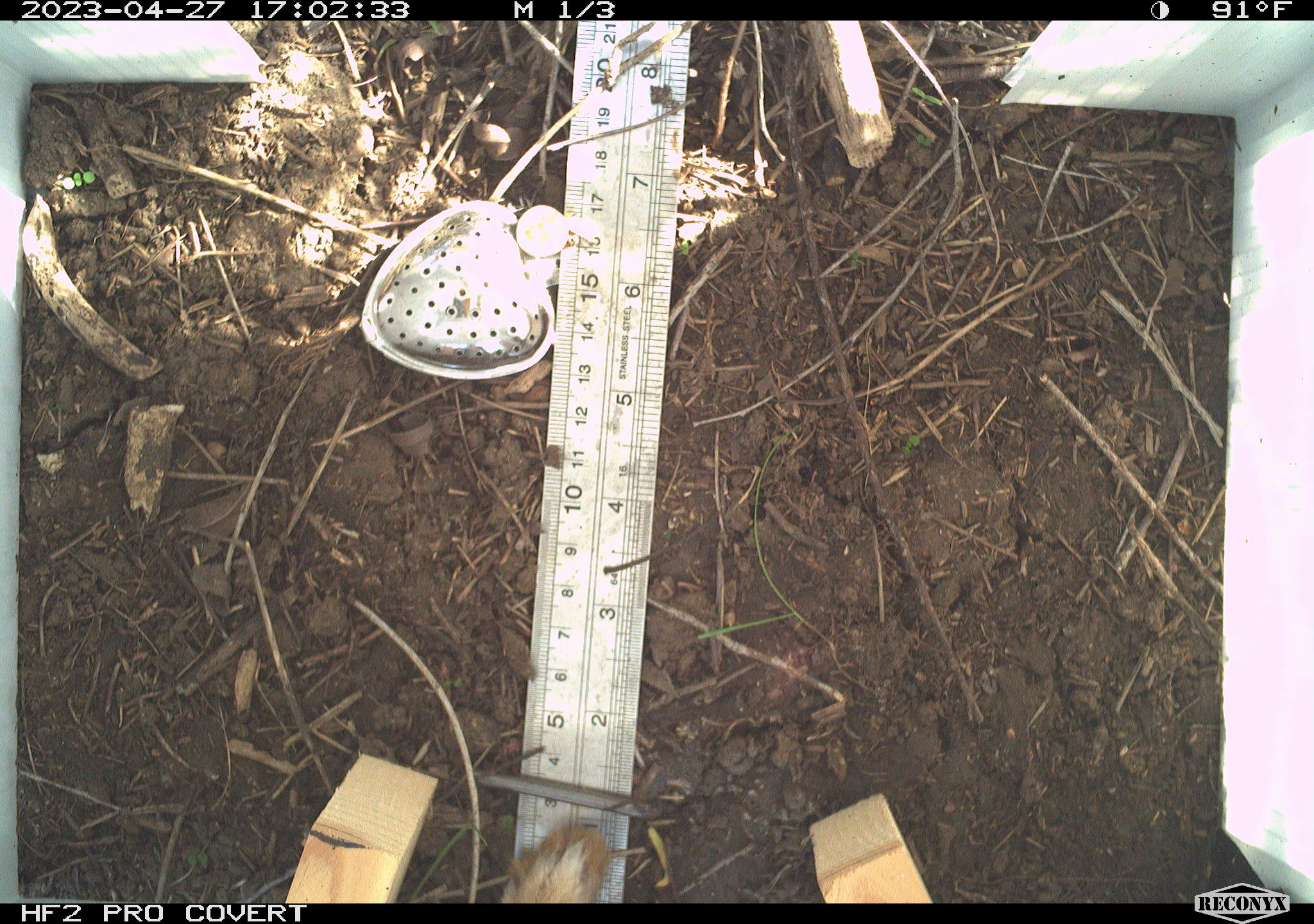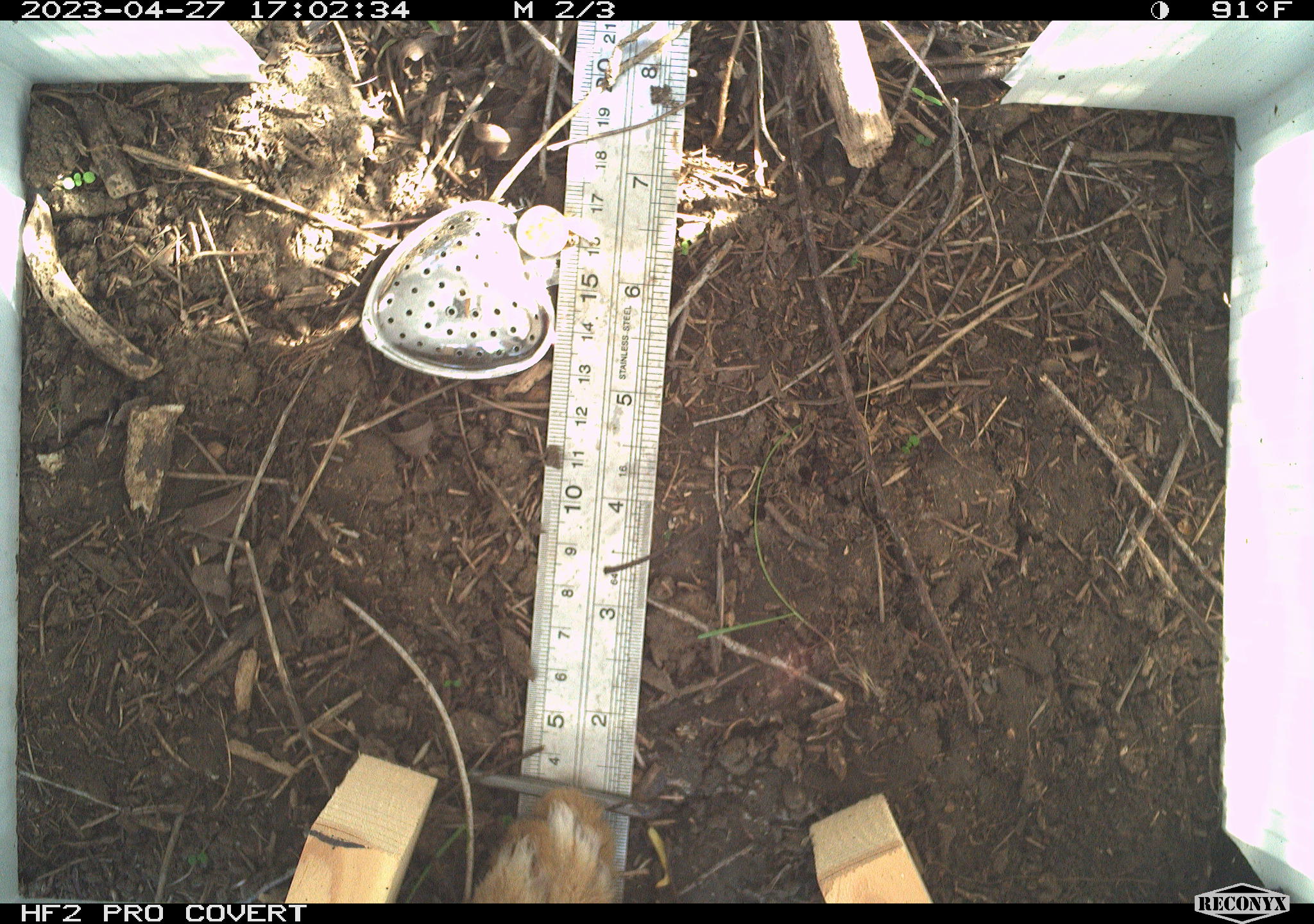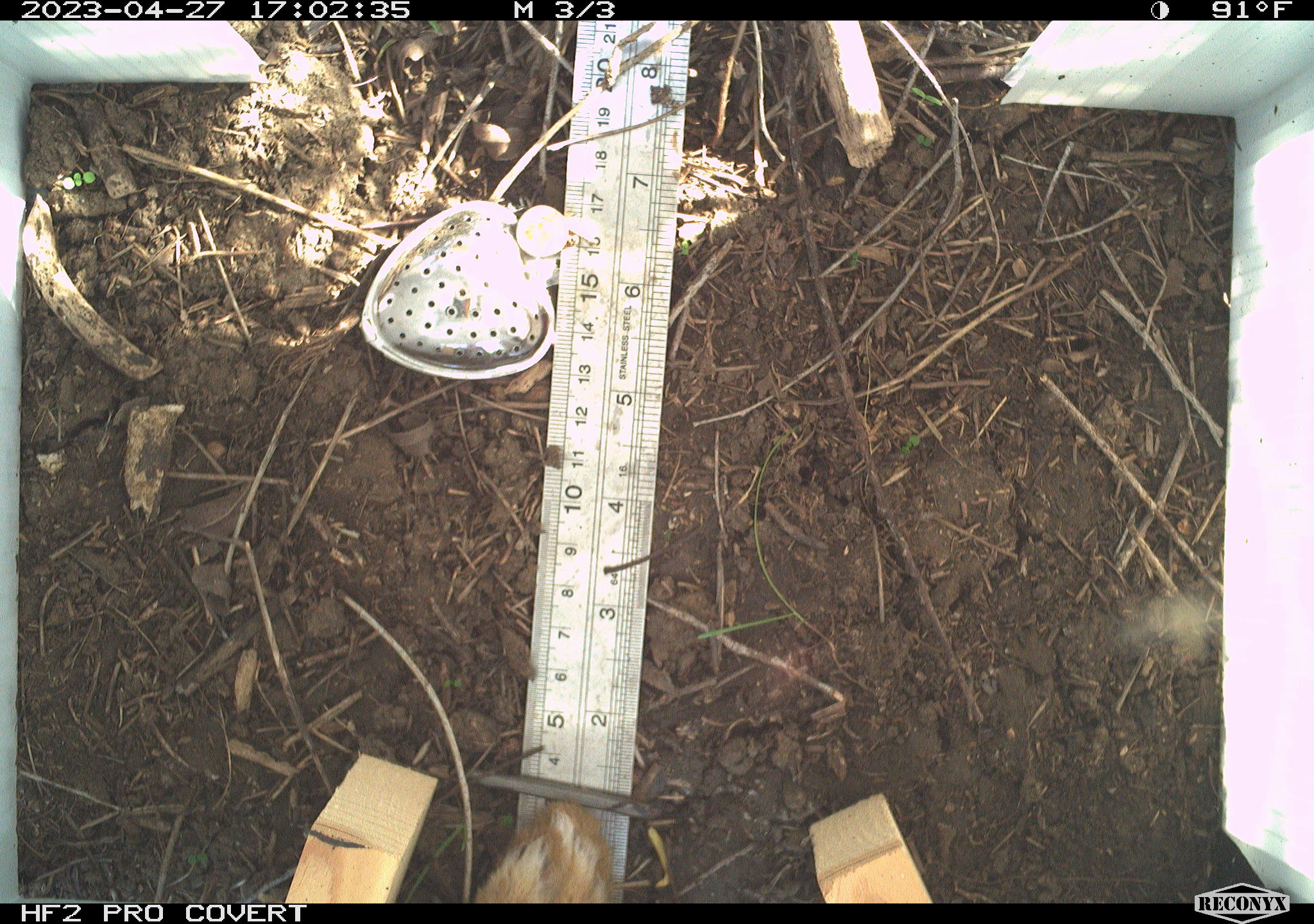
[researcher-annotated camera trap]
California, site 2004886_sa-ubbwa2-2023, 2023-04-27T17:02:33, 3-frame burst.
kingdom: Animalia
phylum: Chordata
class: Mammalia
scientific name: Mammalia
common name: small mammal